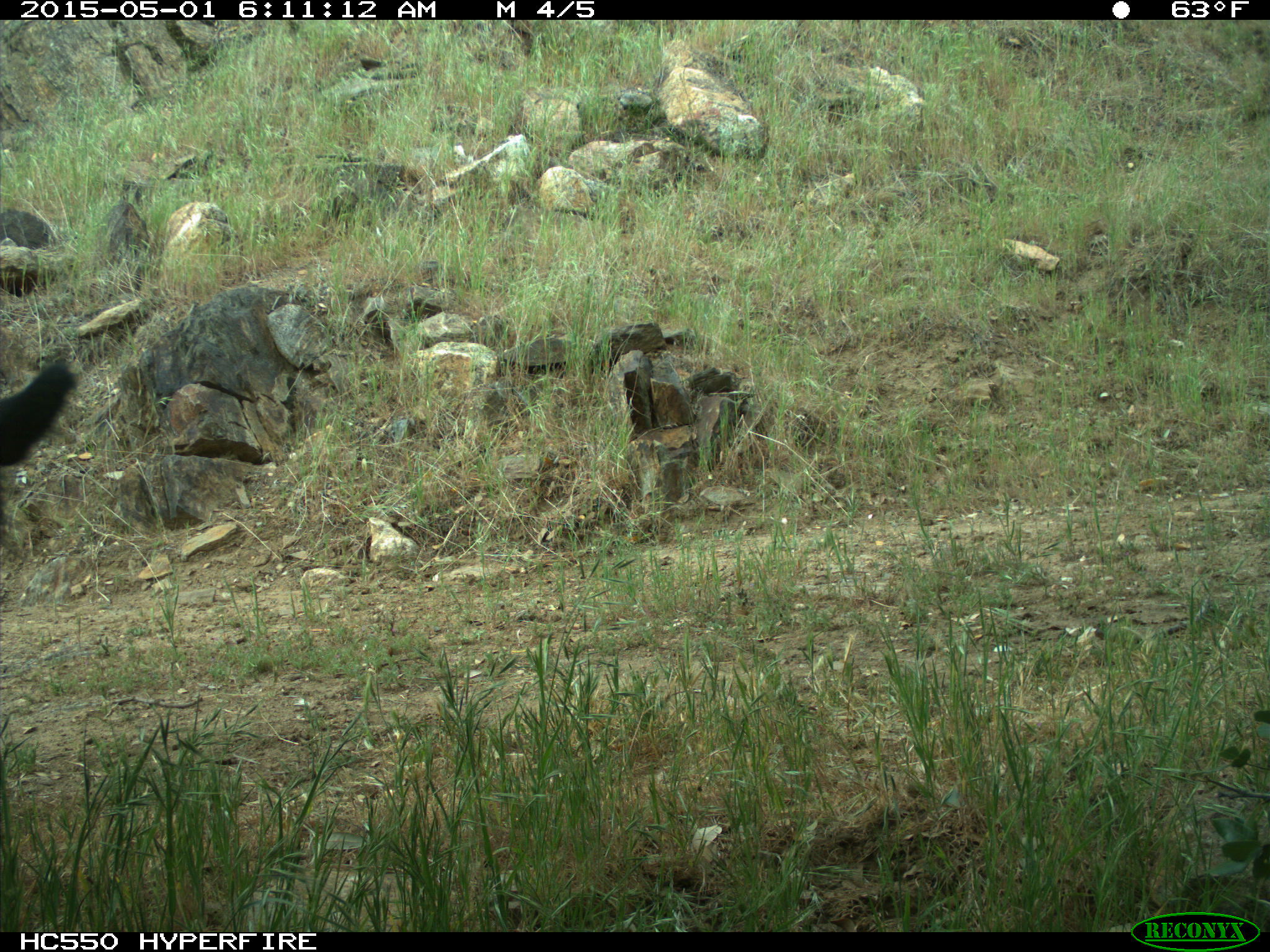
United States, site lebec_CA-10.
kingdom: Animalia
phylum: Chordata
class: Mammalia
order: Artiodactyla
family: Bovidae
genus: Bos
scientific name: Bos taurus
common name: domestic cow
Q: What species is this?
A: Bos taurus (domestic cow).